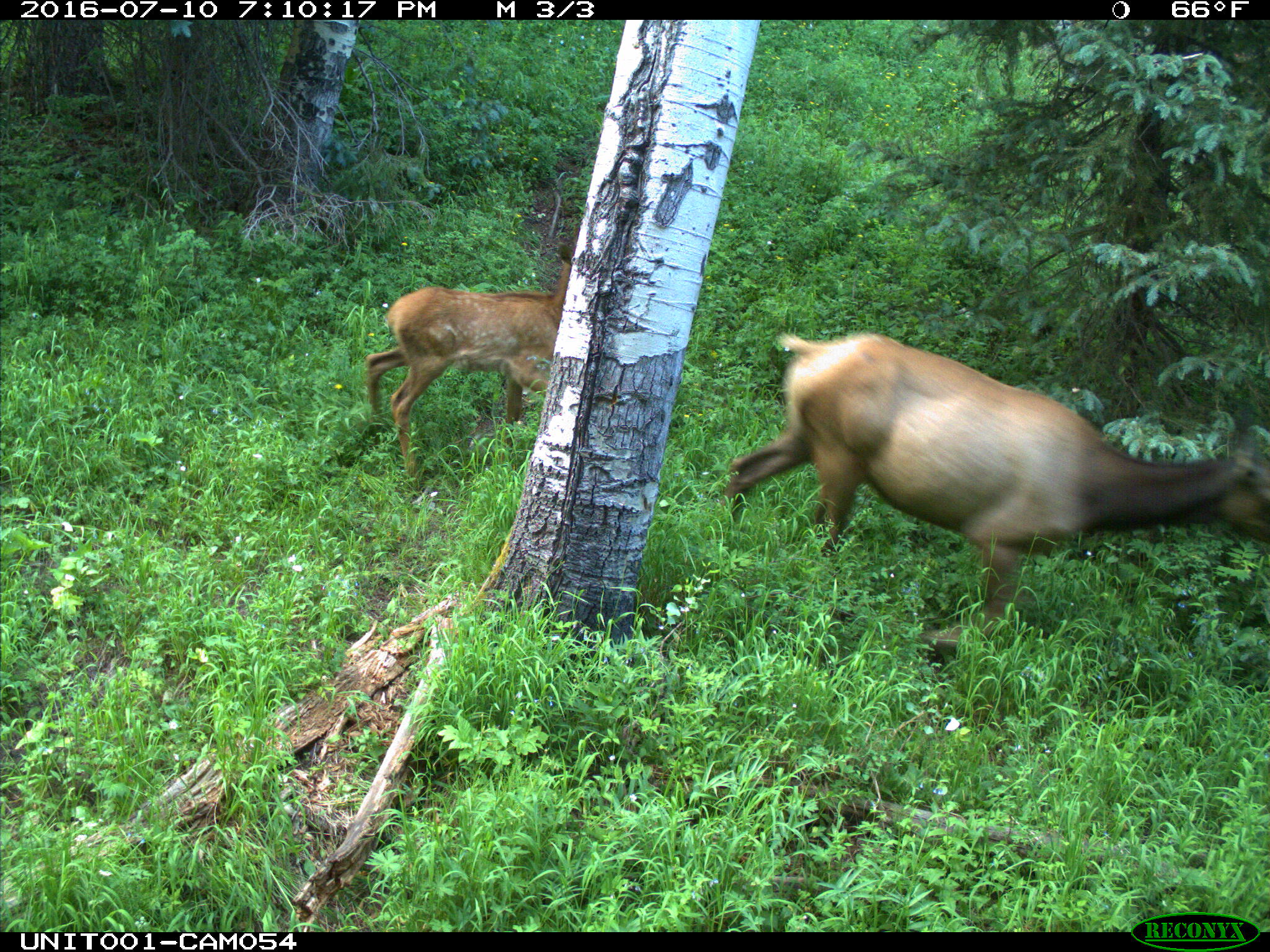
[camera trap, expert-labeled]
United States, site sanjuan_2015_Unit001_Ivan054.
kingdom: Animalia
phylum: Chordata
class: Mammalia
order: Artiodactyla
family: Cervidae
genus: Cervus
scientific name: Cervus elaphus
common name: red deer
Cervus elaphus (red deer).